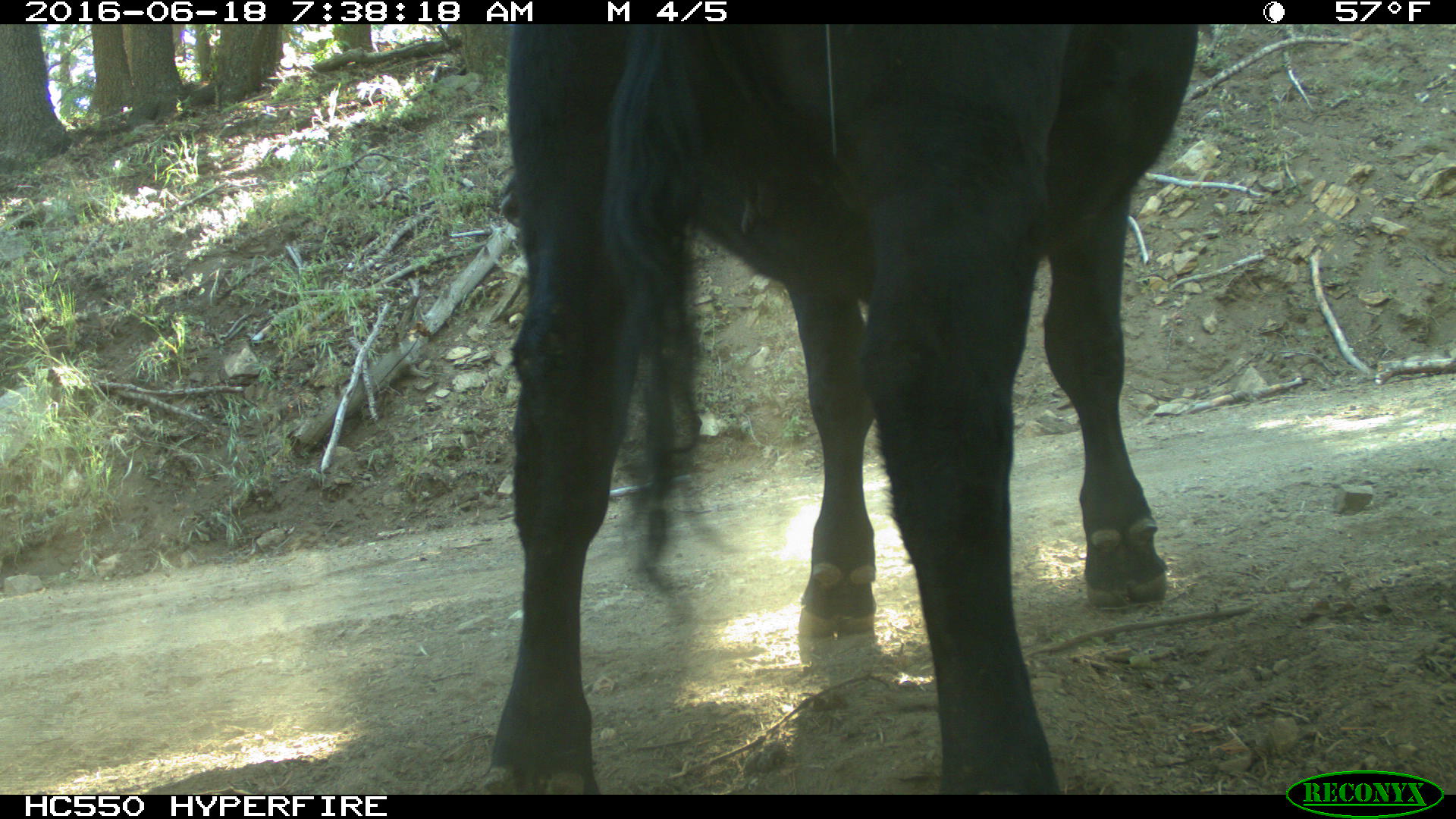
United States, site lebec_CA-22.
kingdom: Animalia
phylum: Chordata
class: Mammalia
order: Artiodactyla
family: Bovidae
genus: Bos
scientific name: Bos taurus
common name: domestic cow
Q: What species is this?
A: Bos taurus (domestic cow).